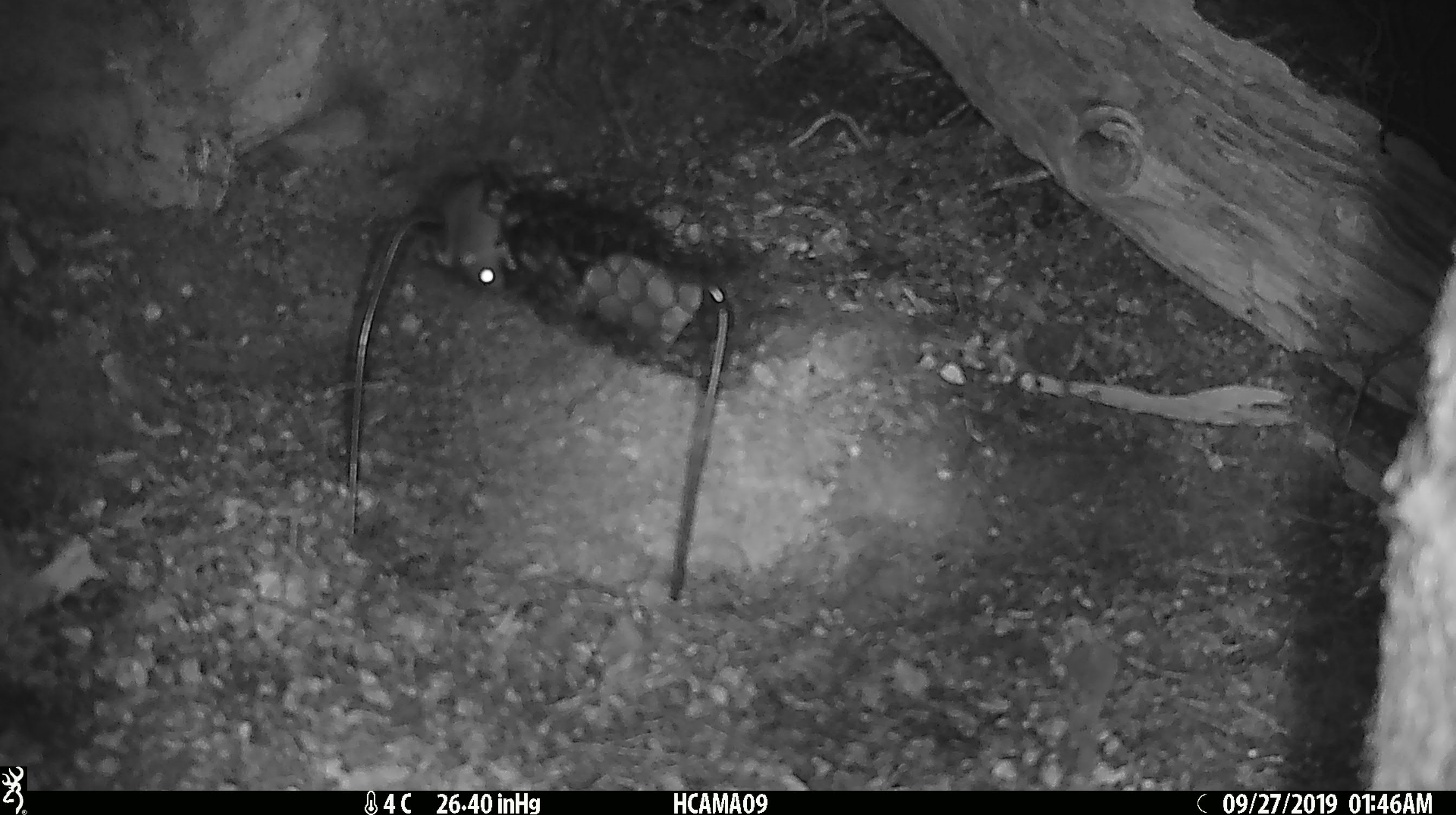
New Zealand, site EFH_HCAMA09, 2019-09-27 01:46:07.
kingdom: Animalia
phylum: Chordata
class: Mammalia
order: Rodentia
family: Muridae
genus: Mus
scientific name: Mus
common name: mouse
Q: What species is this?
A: Mouse (Mus).